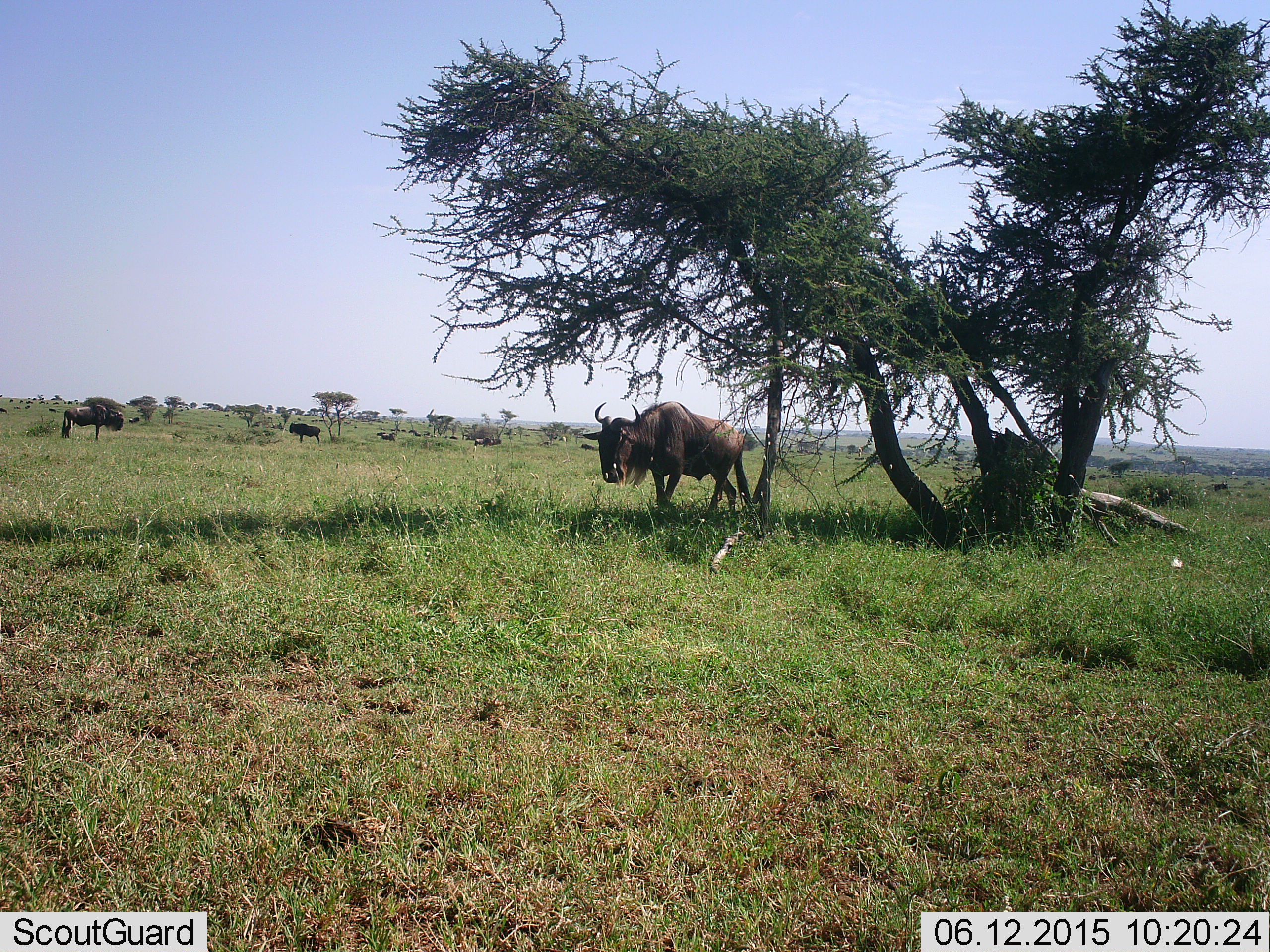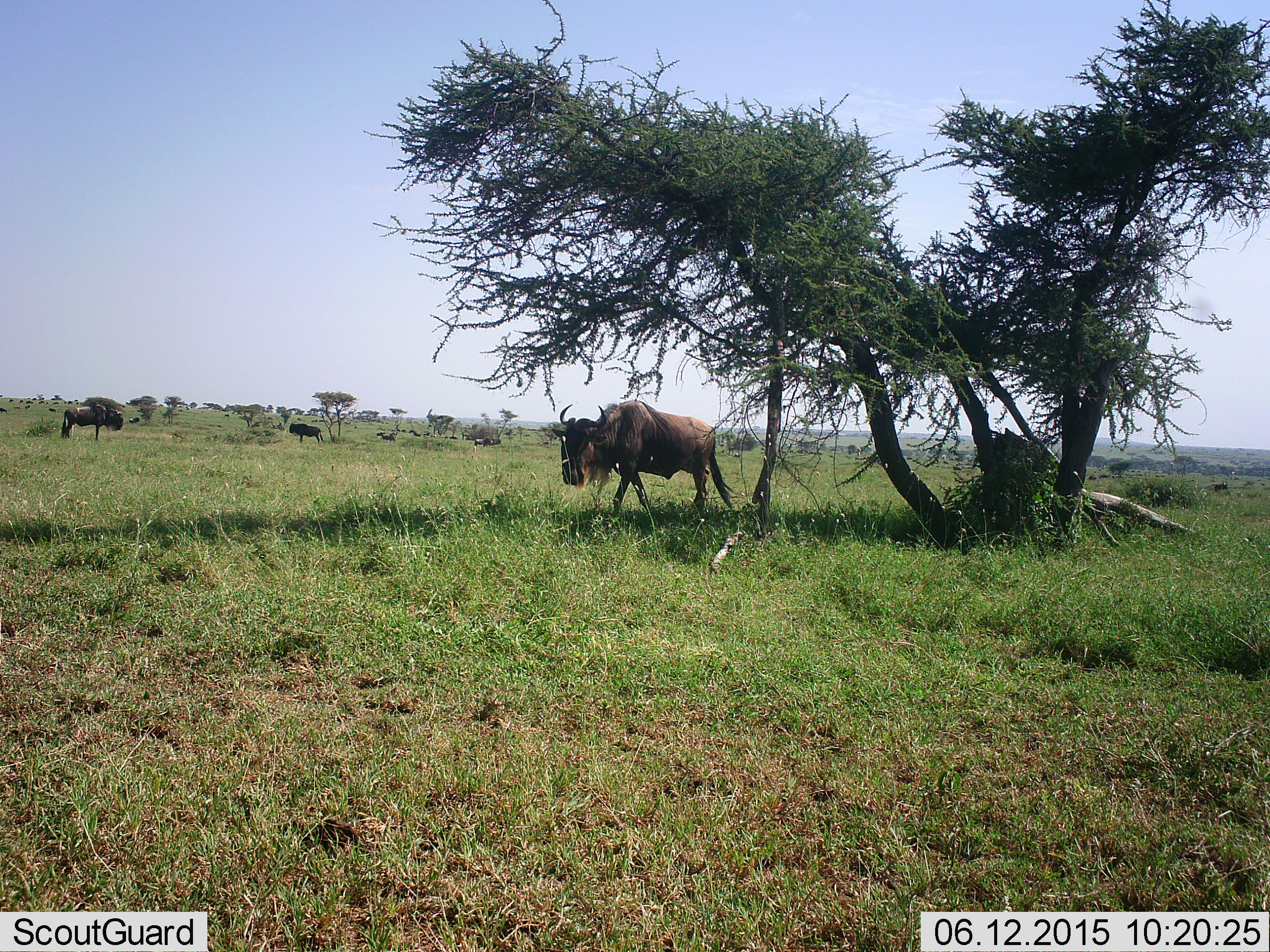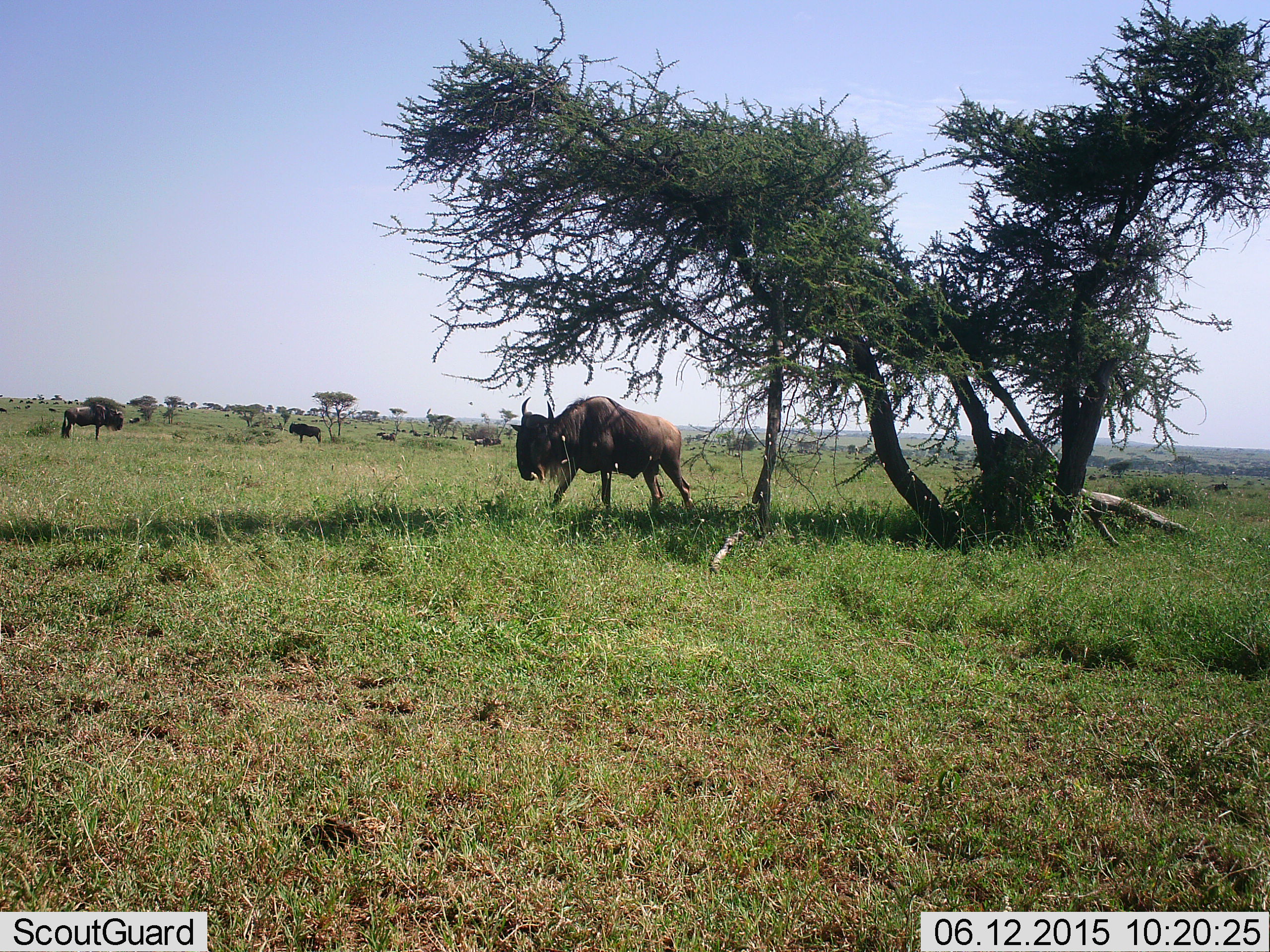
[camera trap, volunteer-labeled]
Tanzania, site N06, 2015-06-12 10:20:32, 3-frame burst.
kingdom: Animalia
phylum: Chordata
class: Mammalia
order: Artiodactyla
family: Bovidae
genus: Connochaetes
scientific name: Connochaetes taurinus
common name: blue wildebeest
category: wildebeest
Wildebeest (blue wildebeest) (Connochaetes taurinus), count 3. Behavior (volunteer vote fractions): standing 90%, resting 0%, moving 90%, interacting 0%. Young present (vote fraction): 0%. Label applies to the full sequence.